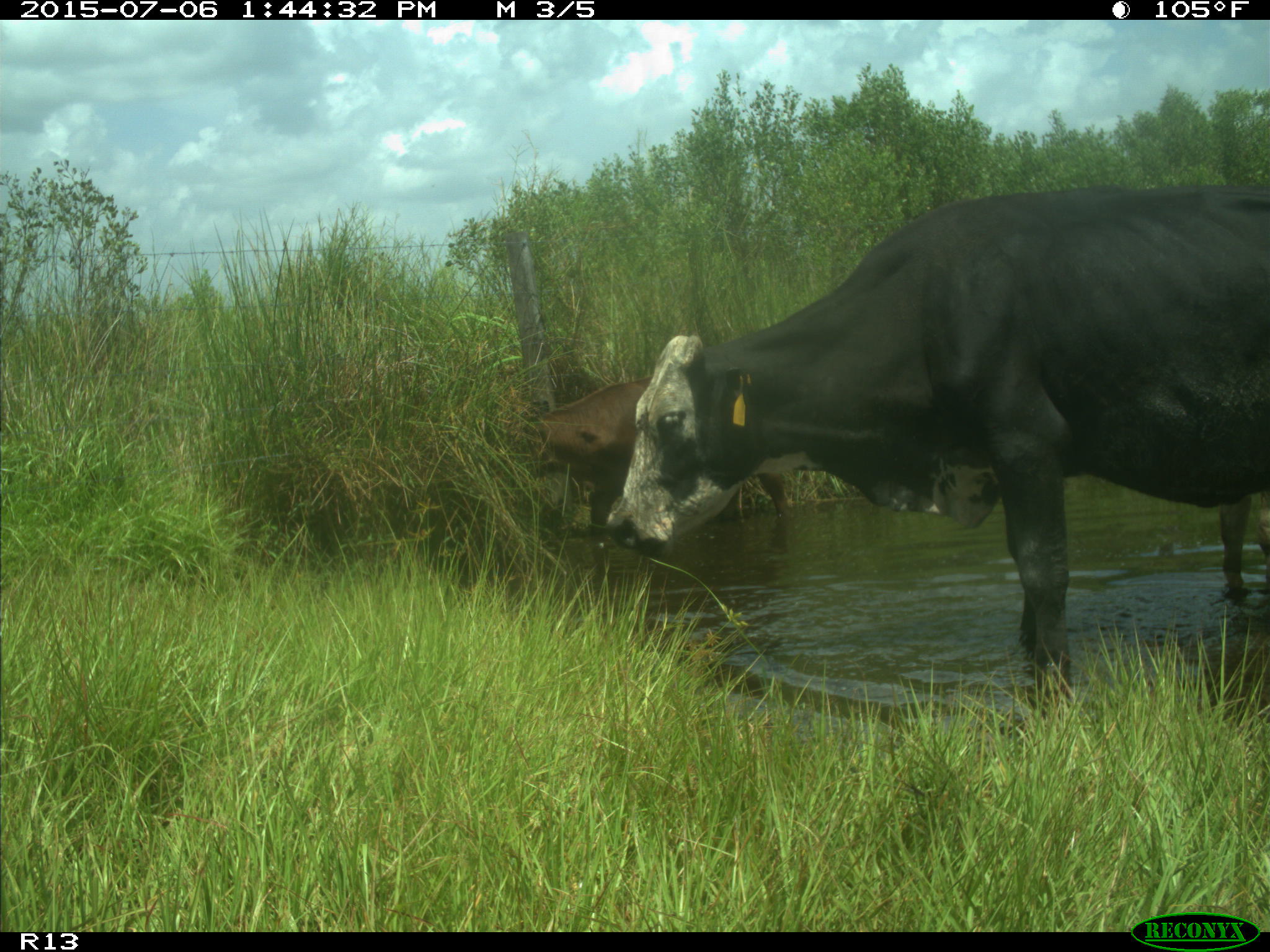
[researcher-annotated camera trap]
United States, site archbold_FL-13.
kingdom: Animalia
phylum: Chordata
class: Mammalia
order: Cingulata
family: Dasypodidae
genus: Dasypus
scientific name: Dasypus novemcinctus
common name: nine-banded armadillo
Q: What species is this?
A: Dasypus novemcinctus (nine-banded armadillo).